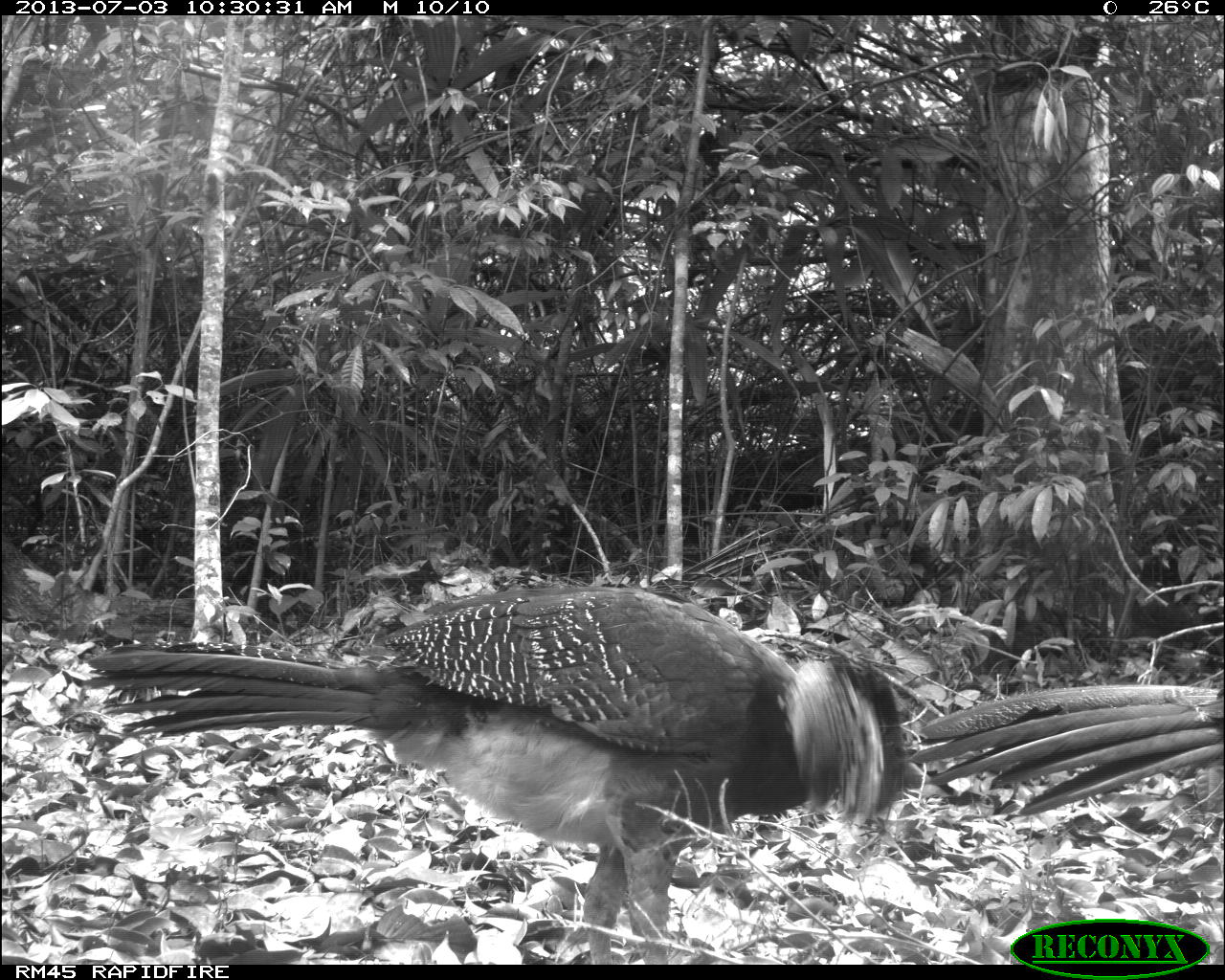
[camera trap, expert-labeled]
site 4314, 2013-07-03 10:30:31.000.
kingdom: Animalia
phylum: Chordata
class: Aves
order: Galliformes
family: Cracidae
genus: Crax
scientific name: Crax rubra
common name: great curassow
Crax rubra (great curassow), count 2.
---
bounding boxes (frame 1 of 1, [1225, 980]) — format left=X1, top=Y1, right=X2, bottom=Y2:
crax rubra: left=87, top=584, right=932, bottom=964; left=907, top=684, right=1223, bottom=816